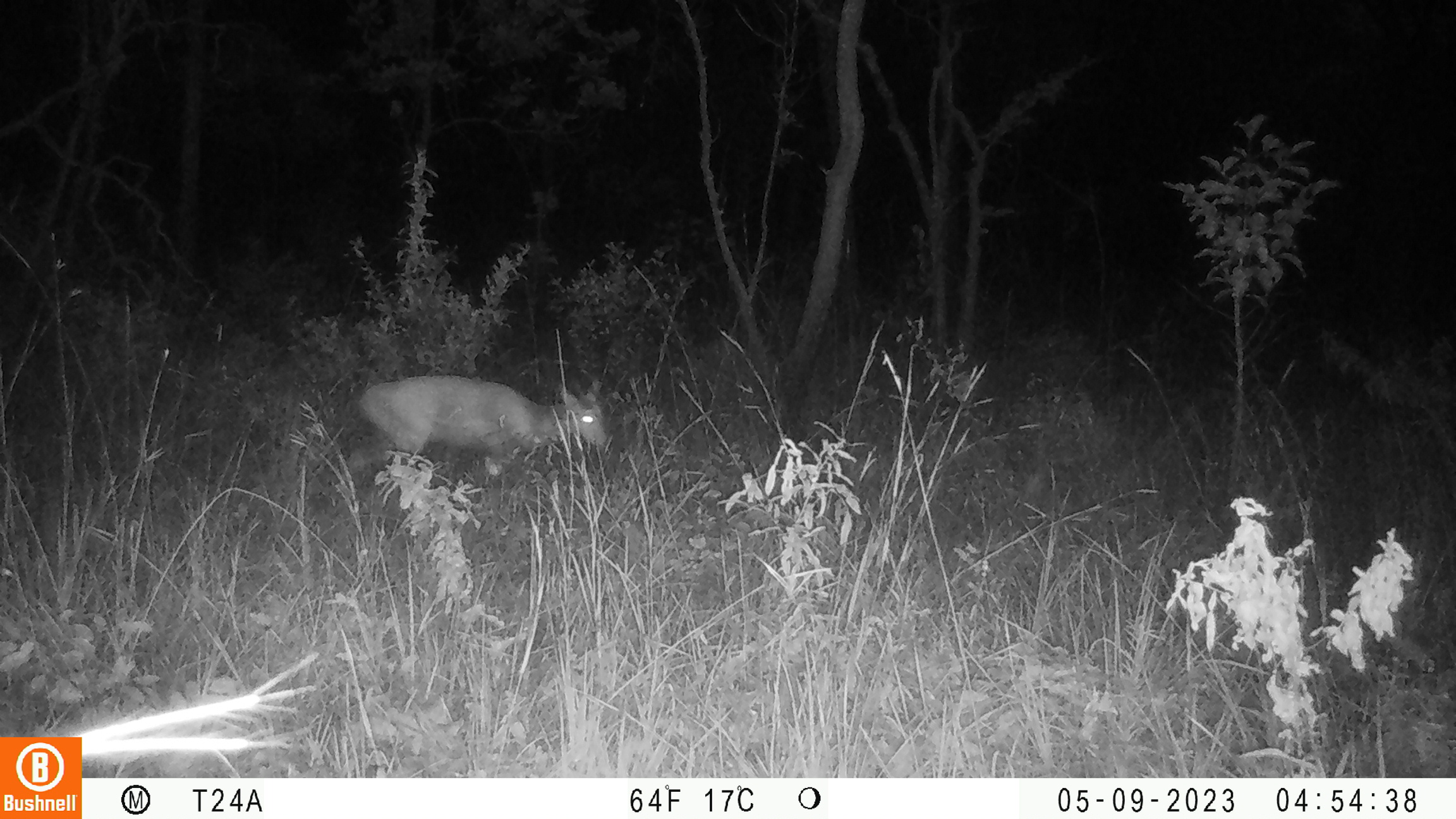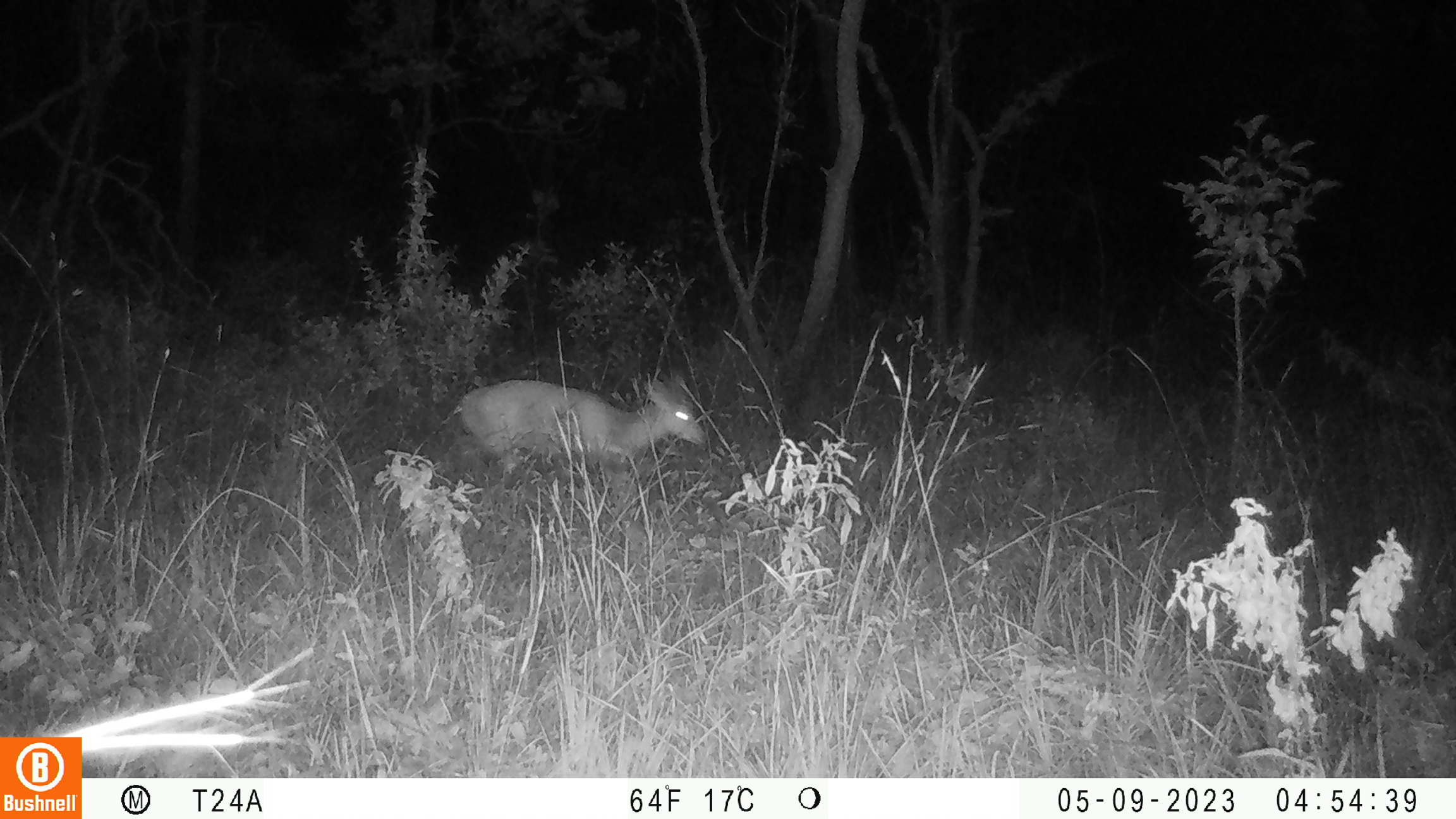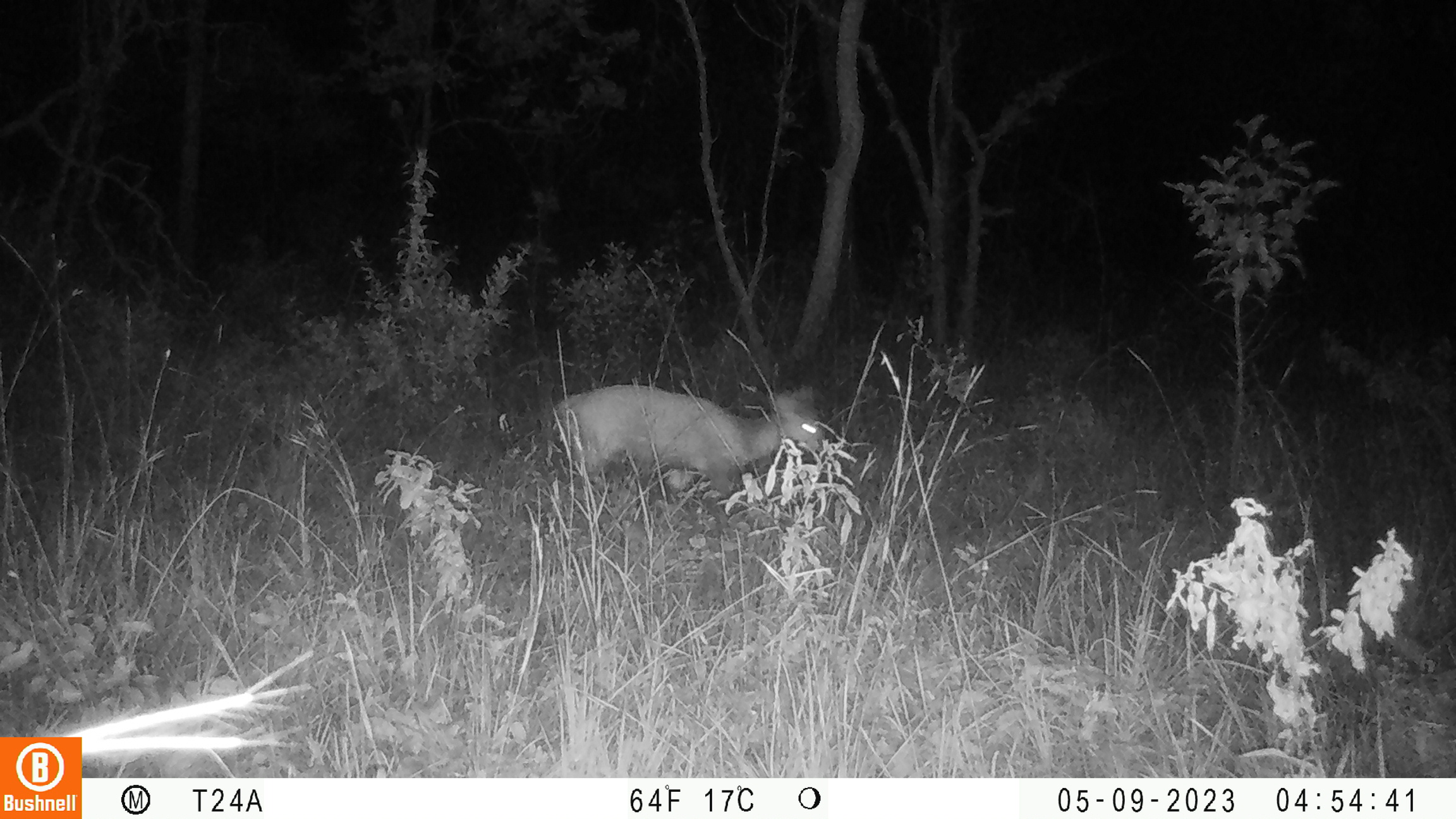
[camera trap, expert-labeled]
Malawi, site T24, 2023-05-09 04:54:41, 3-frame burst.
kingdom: Animalia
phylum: Chordata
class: Mammalia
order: Artiodactyla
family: Bovidae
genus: Tragelaphus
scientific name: Tragelaphus sylvaticus sylvaticus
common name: cape bushbuck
Cape bushbuck (Tragelaphus sylvaticus sylvaticus), count 1.